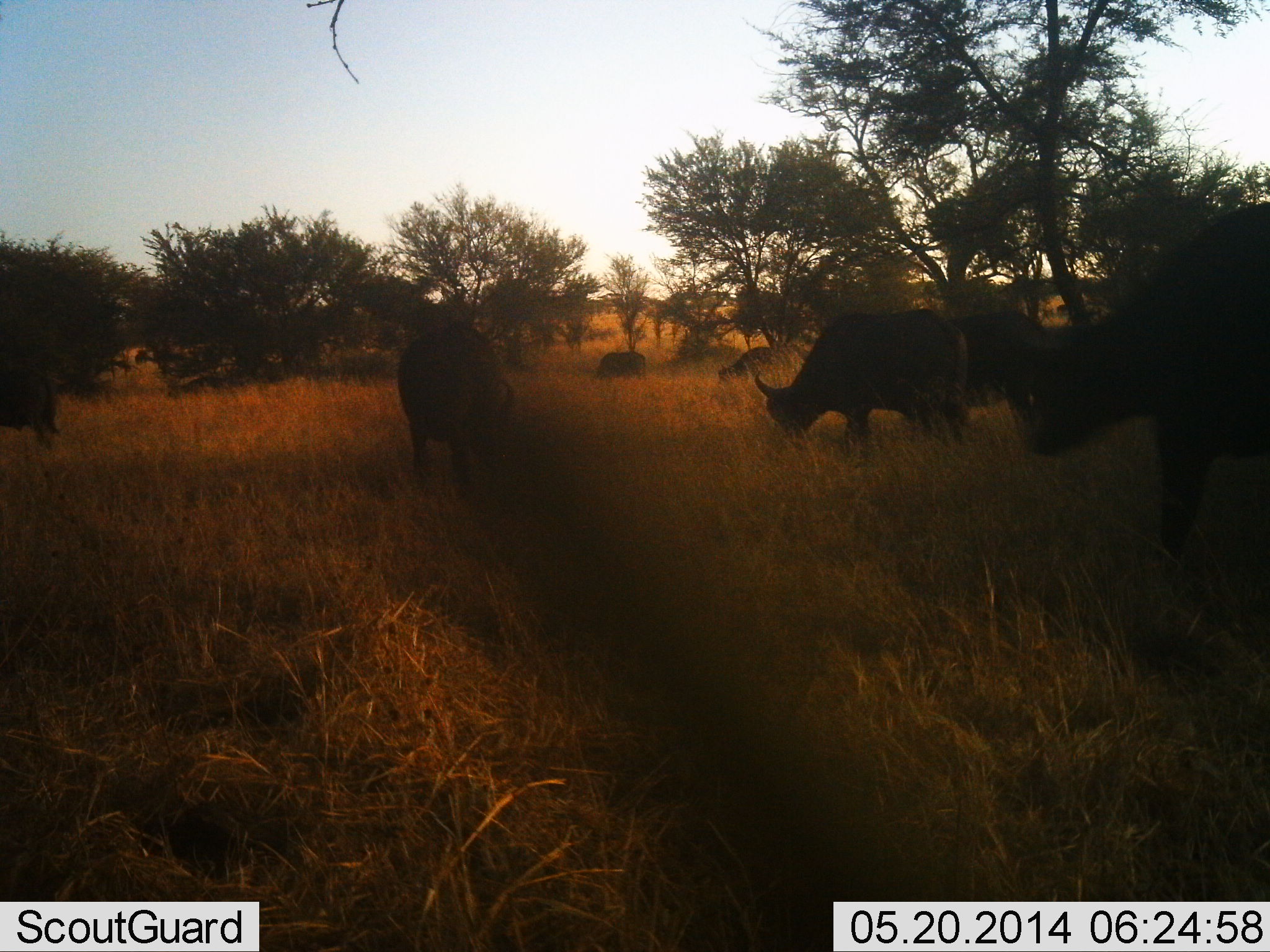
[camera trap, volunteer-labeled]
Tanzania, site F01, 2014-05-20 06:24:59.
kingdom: Animalia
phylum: Chordata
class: Mammalia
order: Artiodactyla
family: Bovidae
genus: Syncerus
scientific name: Syncerus caffer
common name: cape buffalo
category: buffalo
Buffalo (cape buffalo) (Syncerus caffer), count 5. Behavior (volunteer vote fractions): standing 55%, resting 0%, moving 9%, interacting 0%. Young present (vote fraction): 0%. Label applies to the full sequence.